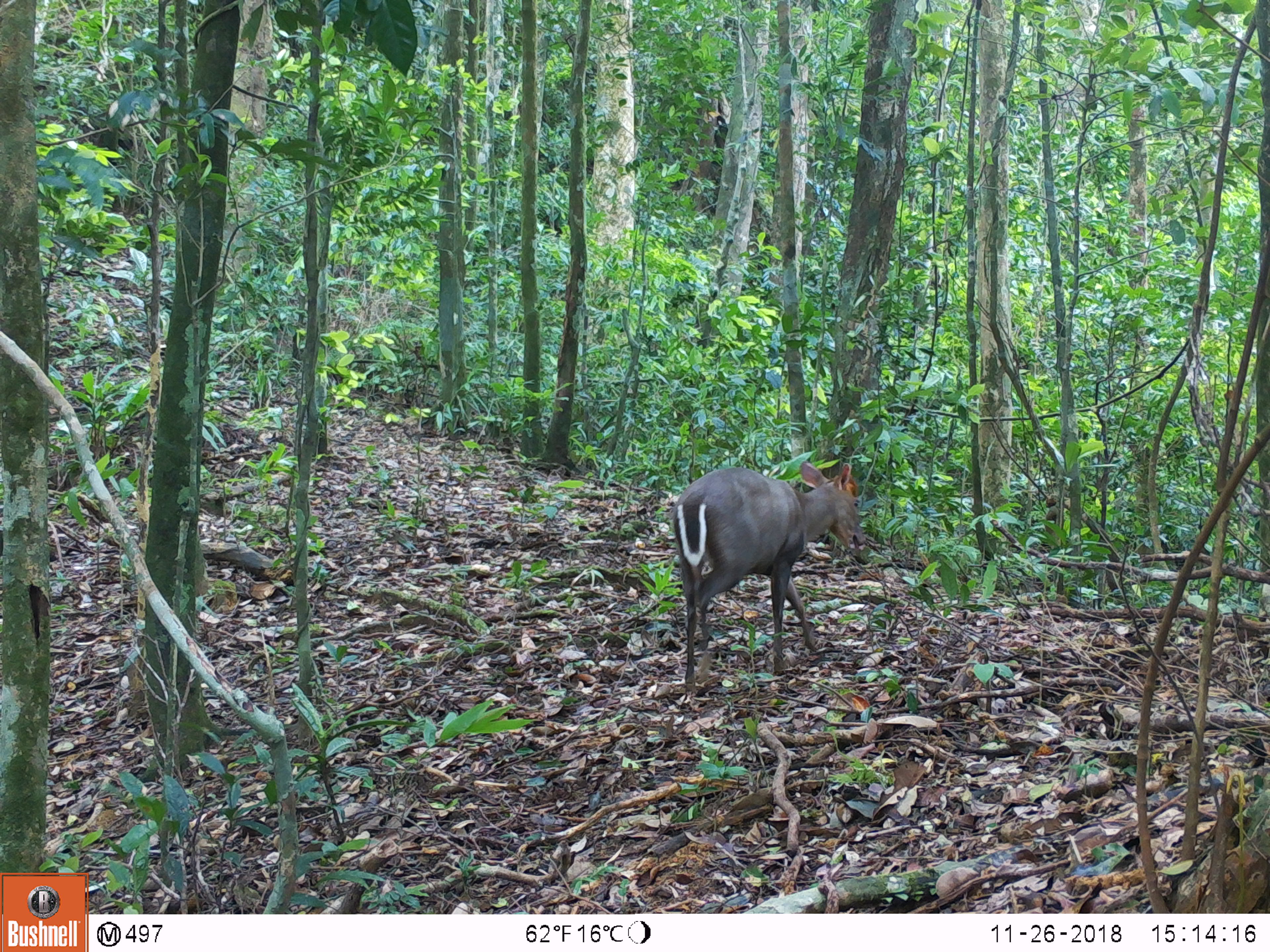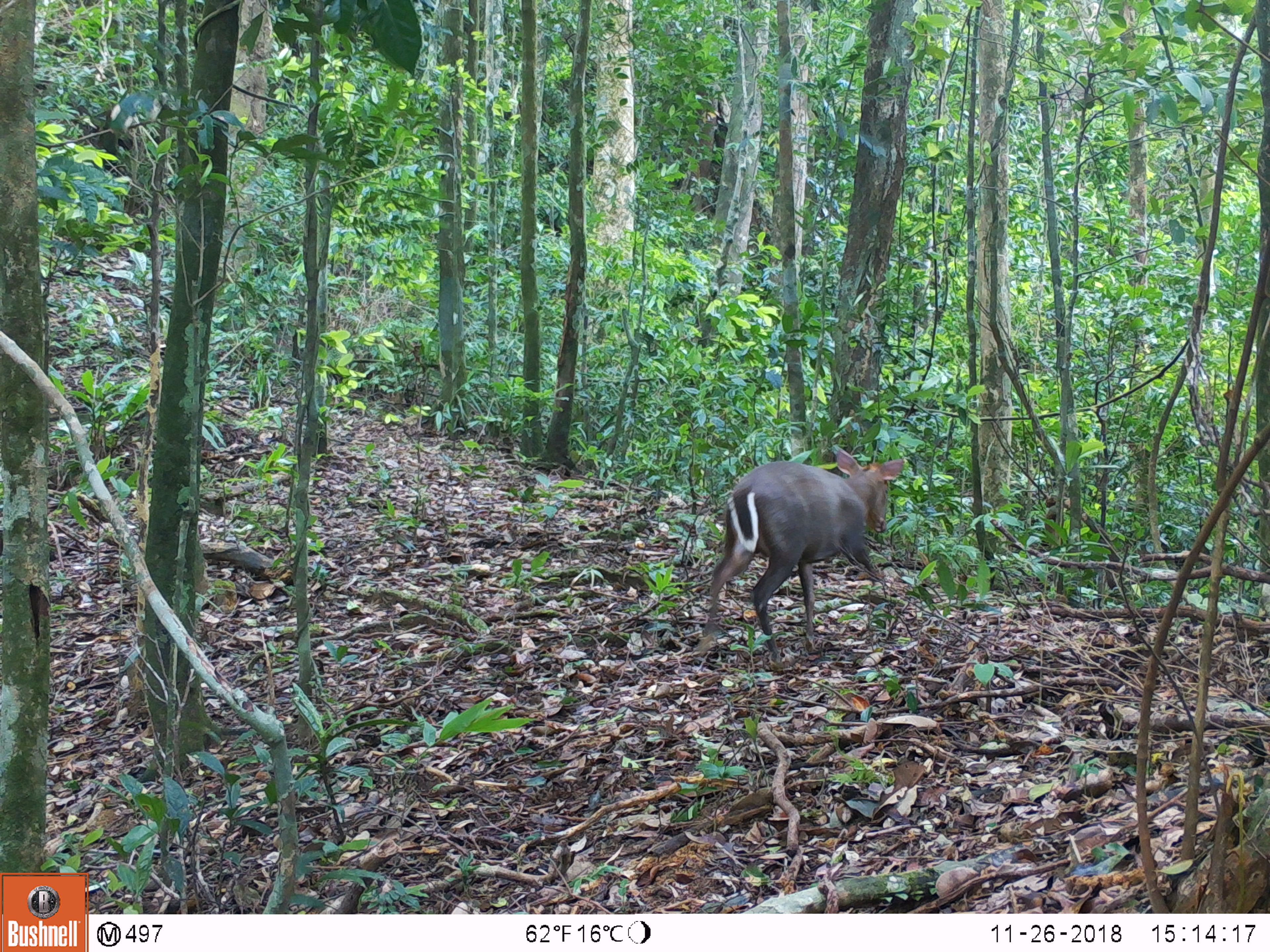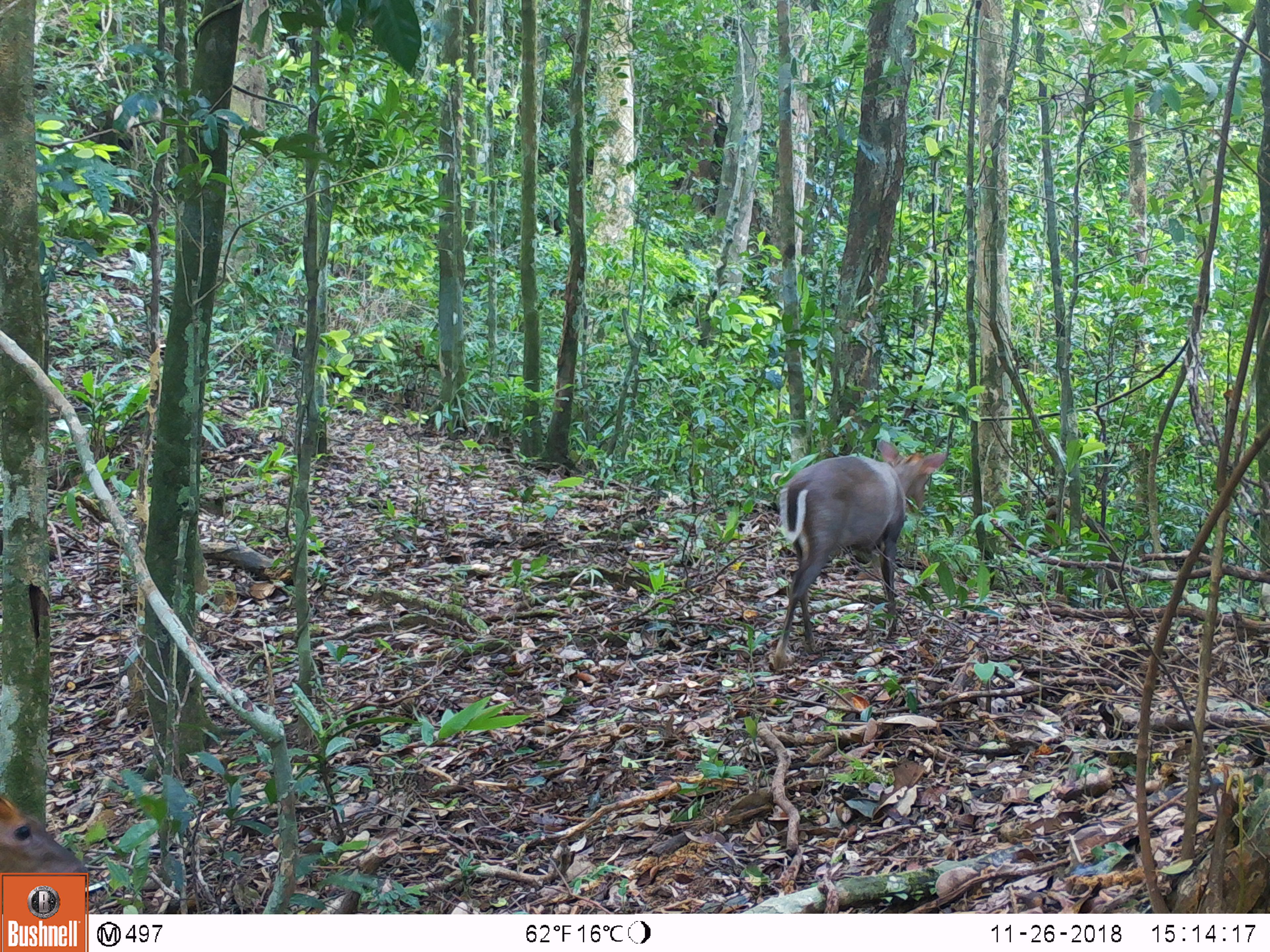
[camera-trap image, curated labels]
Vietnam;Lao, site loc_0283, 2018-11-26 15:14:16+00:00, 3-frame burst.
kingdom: Animalia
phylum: Chordata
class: Mammalia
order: Artiodactyla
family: Cervidae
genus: Muntiacus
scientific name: Muntiacus rooseveltorum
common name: roosevelt's muntjac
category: roosevelts muntjac group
Roosevelts muntjac group (roosevelt's muntjac) (Muntiacus rooseveltorum). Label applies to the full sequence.